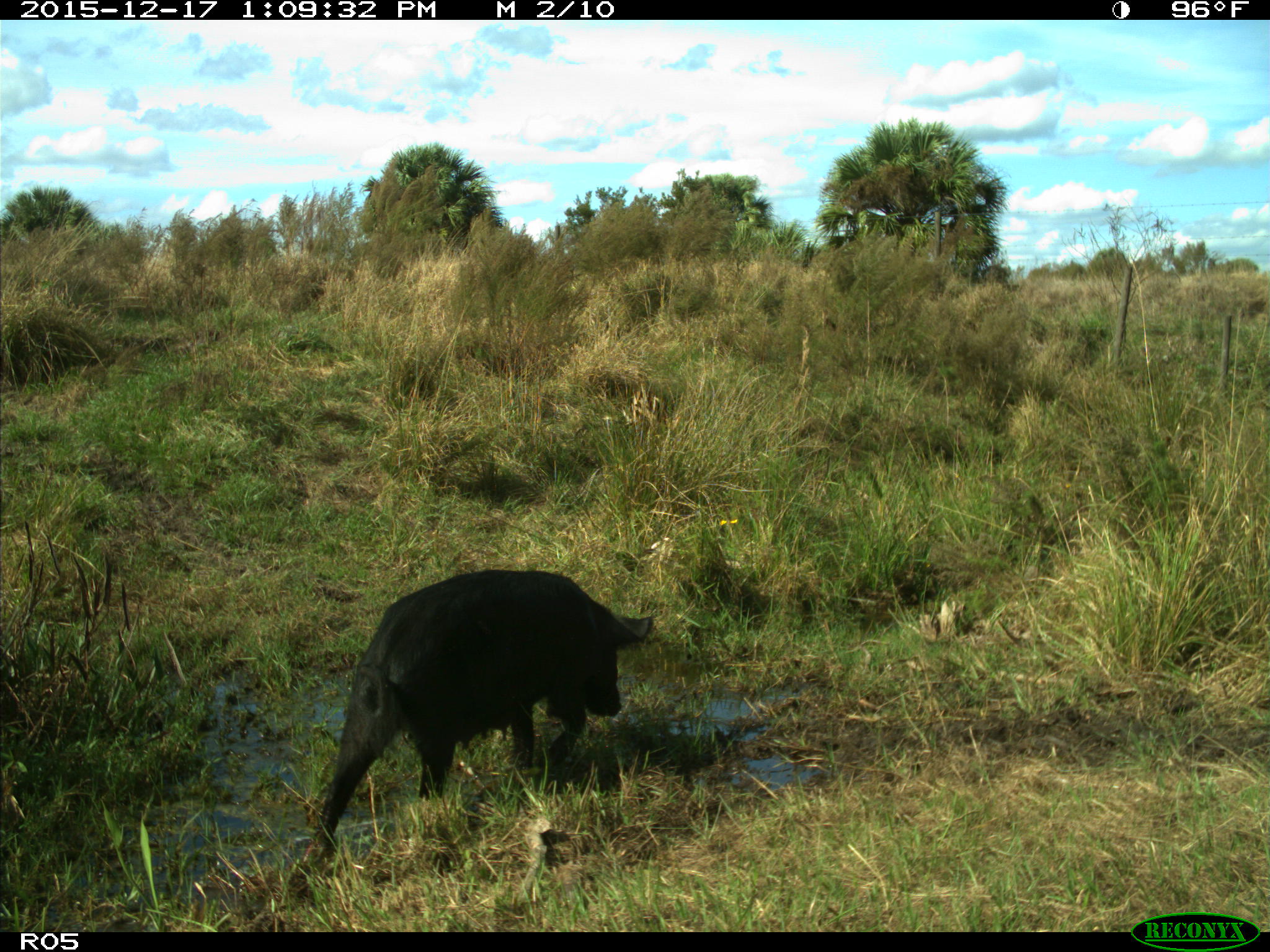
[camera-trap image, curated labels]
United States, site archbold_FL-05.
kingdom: Animalia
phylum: Chordata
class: Mammalia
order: Artiodactyla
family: Suidae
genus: Sus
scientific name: Sus scrofa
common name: wild boar